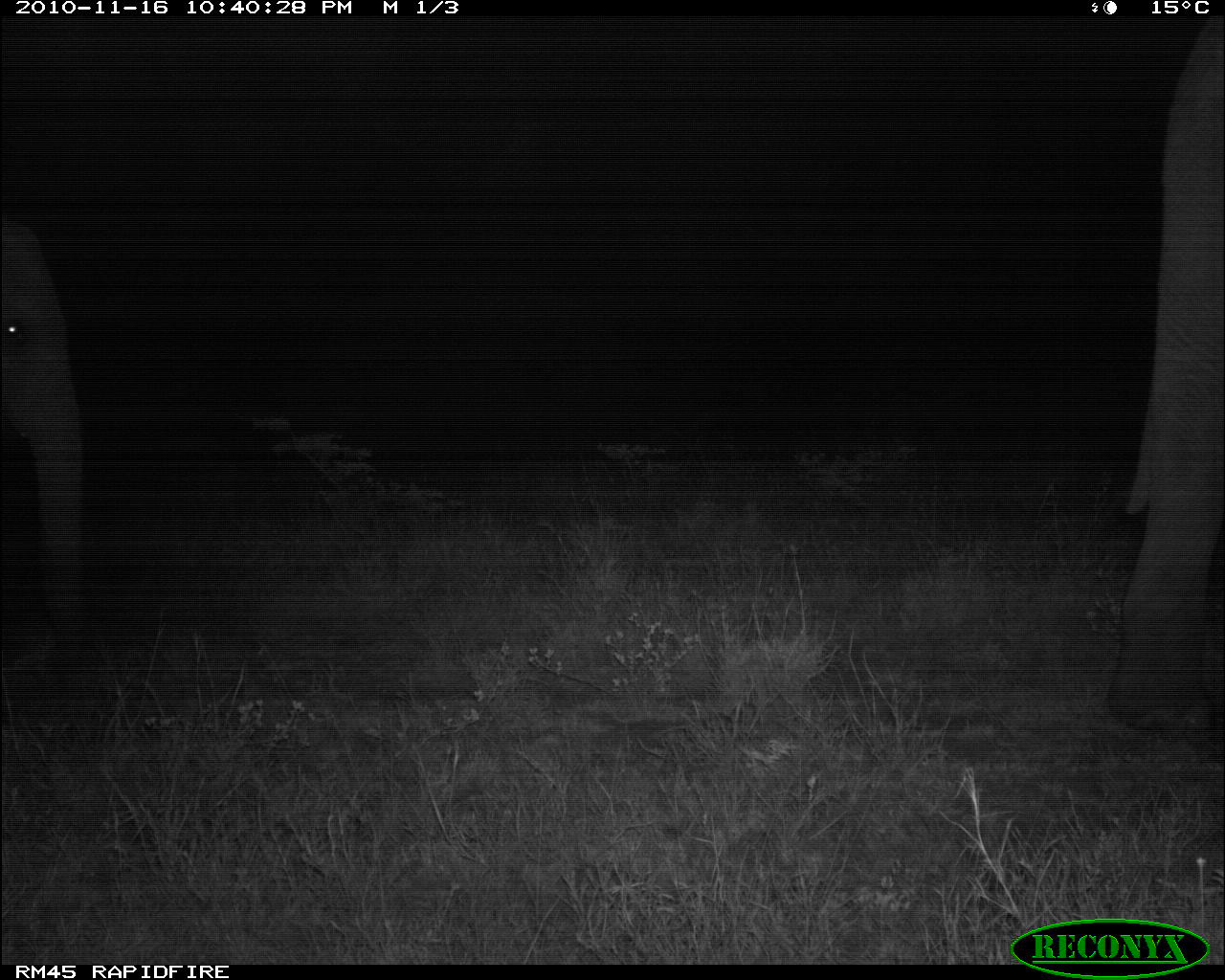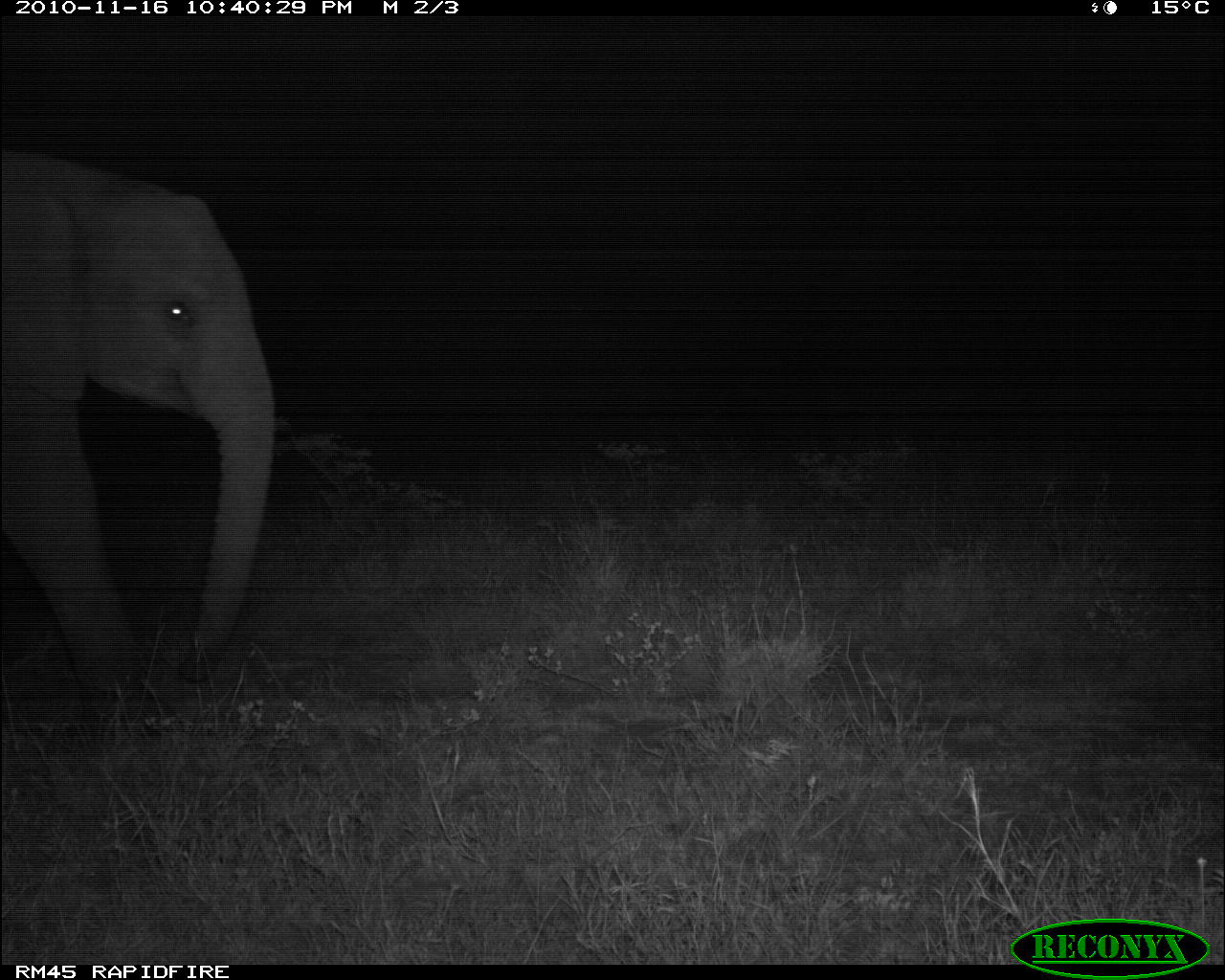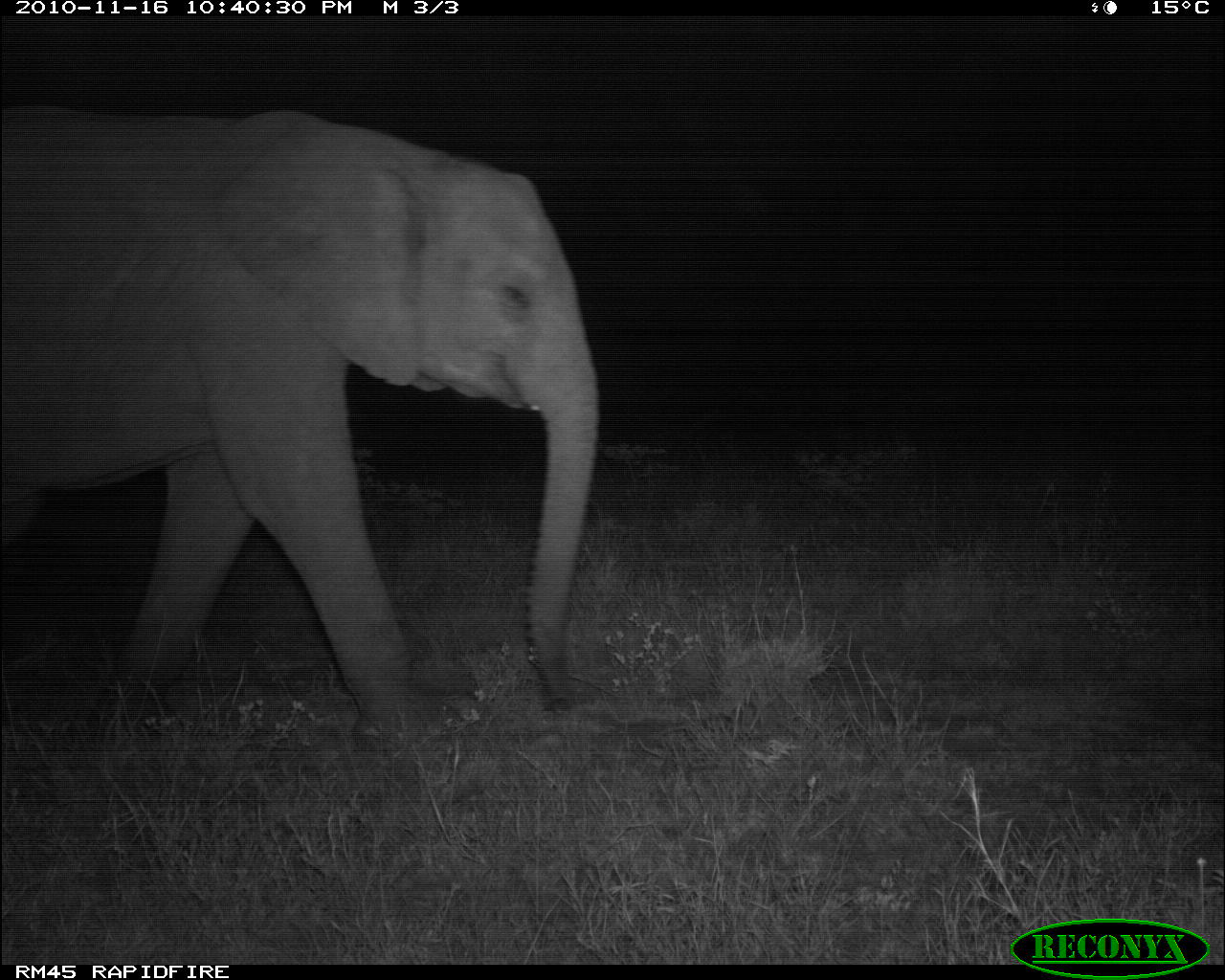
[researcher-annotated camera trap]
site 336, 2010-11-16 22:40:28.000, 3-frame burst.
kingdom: Animalia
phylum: Chordata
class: Mammalia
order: Proboscidea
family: Elephantidae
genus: Loxodonta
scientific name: Loxodonta africana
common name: african bush elephant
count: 2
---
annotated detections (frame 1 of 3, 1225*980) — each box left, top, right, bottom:
loxodonta africana: 1108, 18, 1225, 735; 2, 215, 81, 615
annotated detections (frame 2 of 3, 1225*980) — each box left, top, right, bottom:
loxodonta africana: 0, 152, 275, 722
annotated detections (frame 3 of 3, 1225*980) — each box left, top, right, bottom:
loxodonta africana: 0, 102, 609, 754